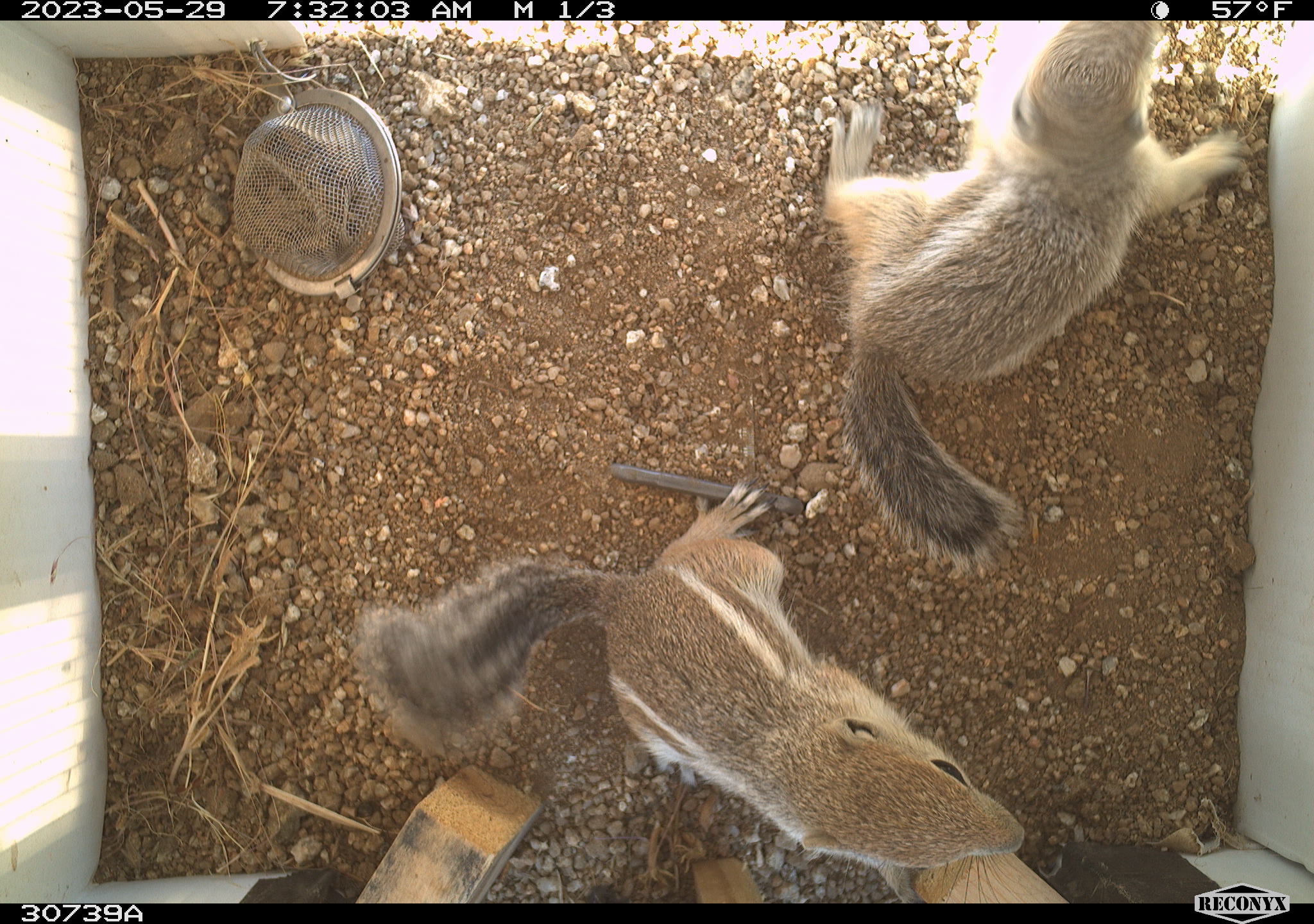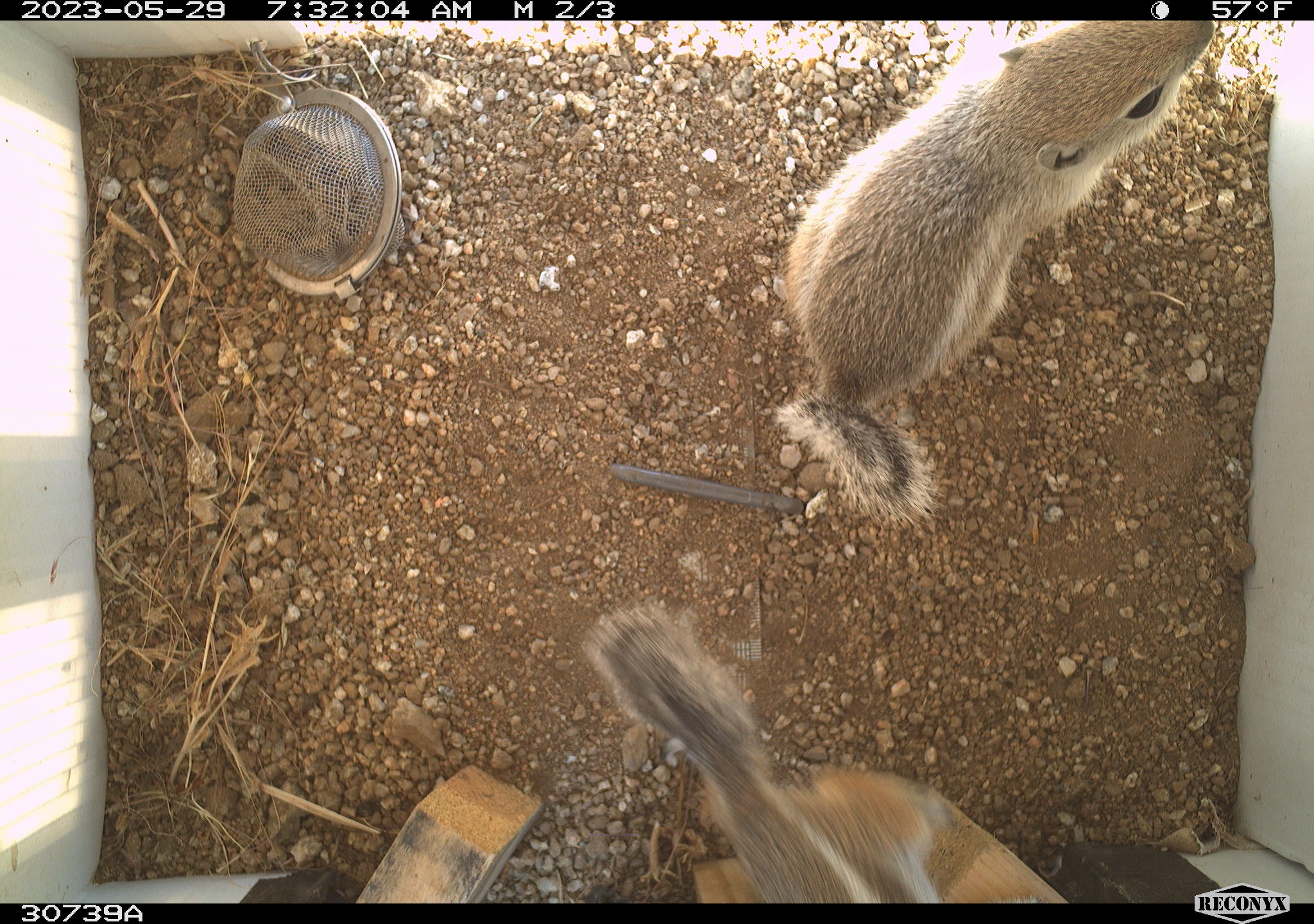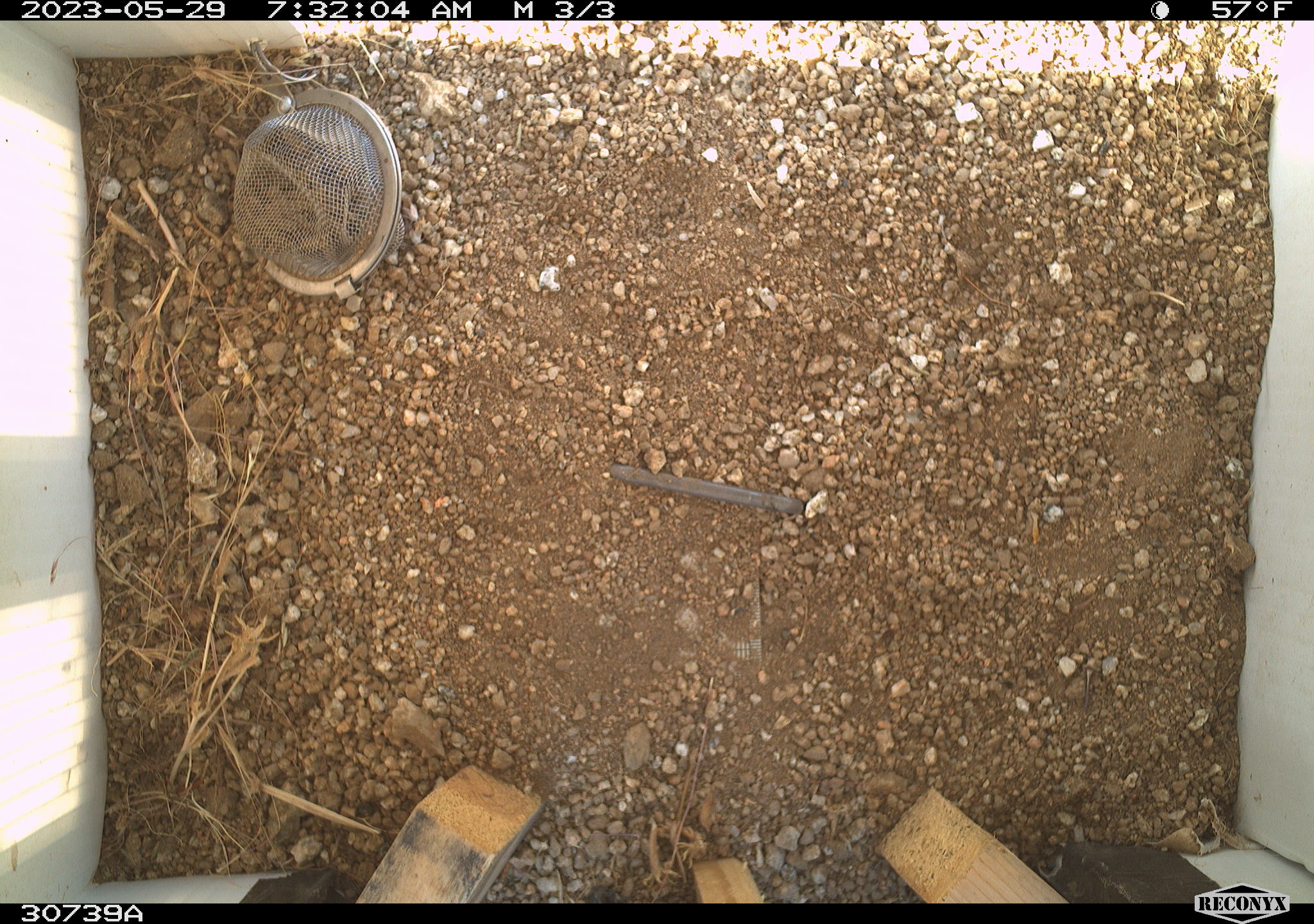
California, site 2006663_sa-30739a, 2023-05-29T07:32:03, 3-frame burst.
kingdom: Animalia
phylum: Chordata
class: Mammalia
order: Rodentia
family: Sciuridae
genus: Ammospermophilus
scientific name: Ammospermophilus leucurus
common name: white-tailed antelope squirrel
White-tailed antelope squirrel (Ammospermophilus leucurus).